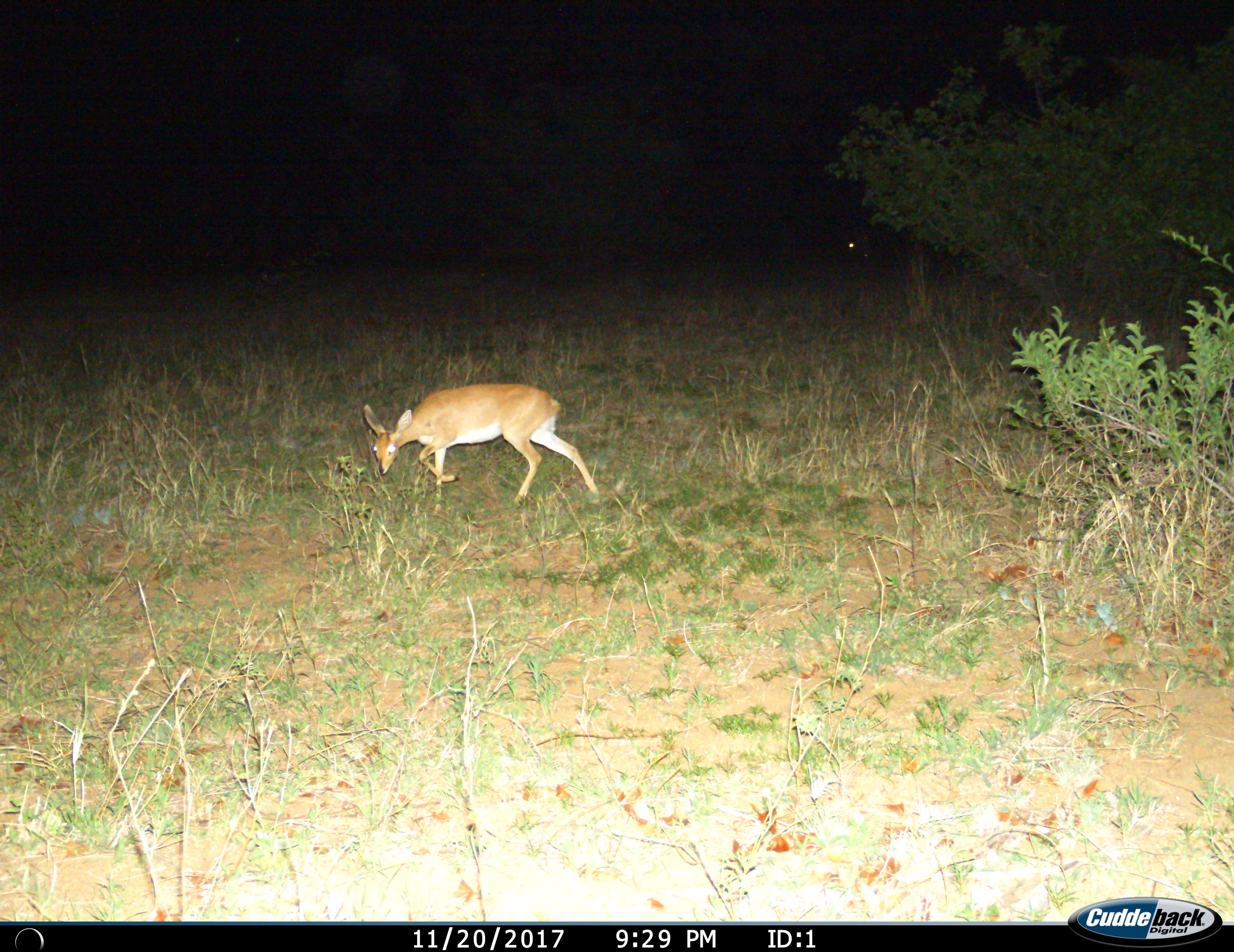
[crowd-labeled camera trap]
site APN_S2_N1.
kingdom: Animalia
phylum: Chordata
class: Mammalia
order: Artiodactyla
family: Bovidae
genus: Raphicerus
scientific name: Raphicerus campestris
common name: steenbok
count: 1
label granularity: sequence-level